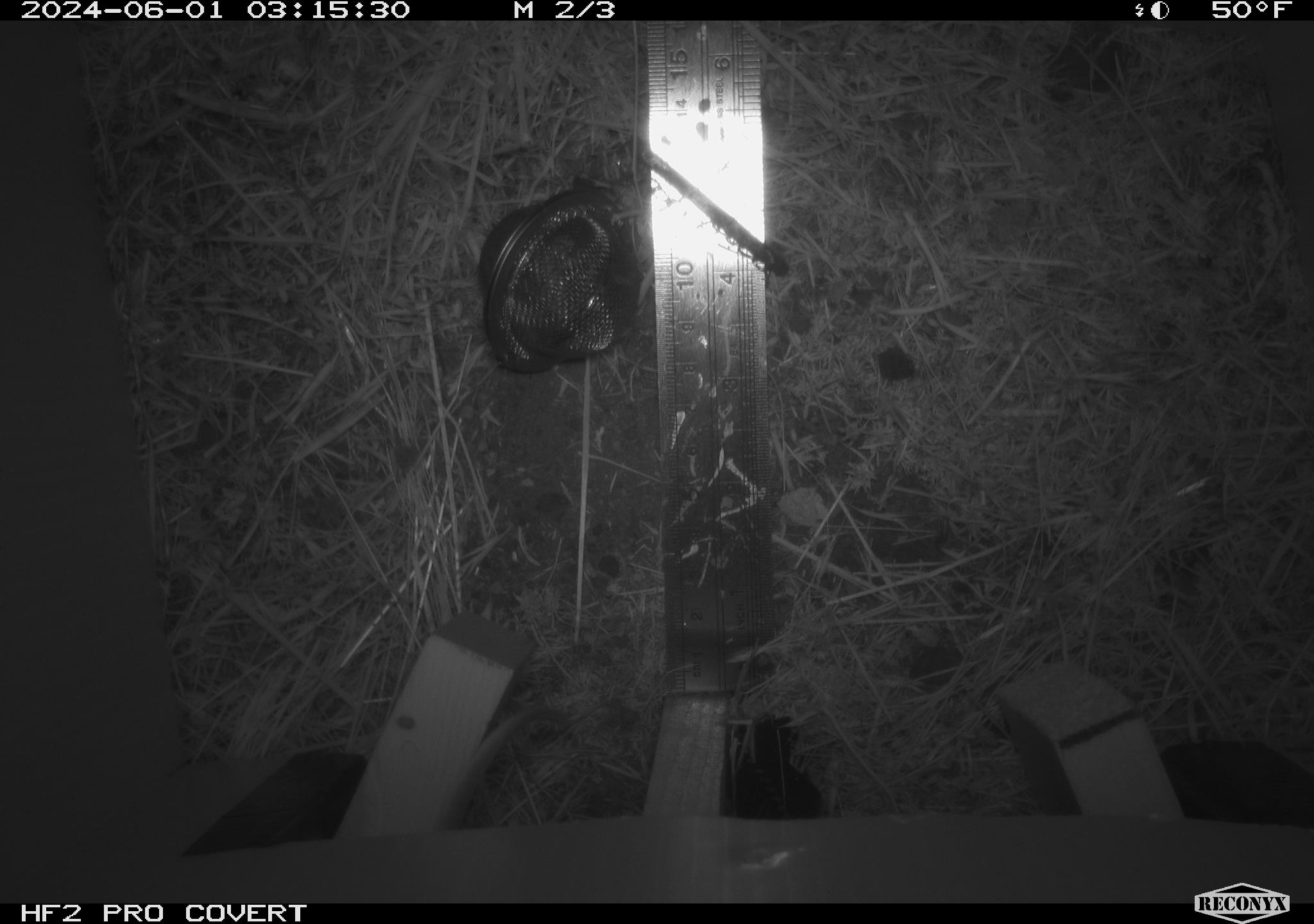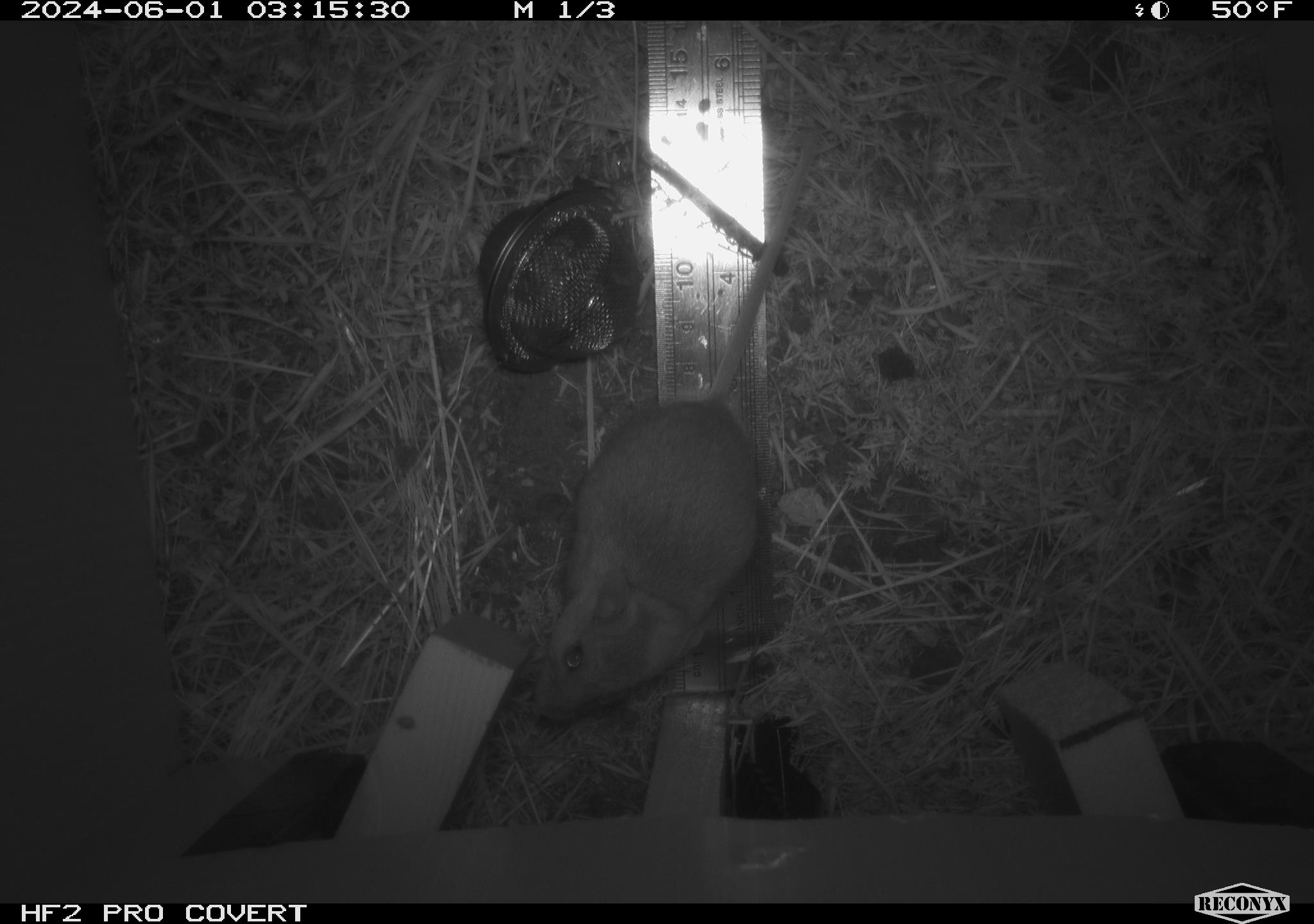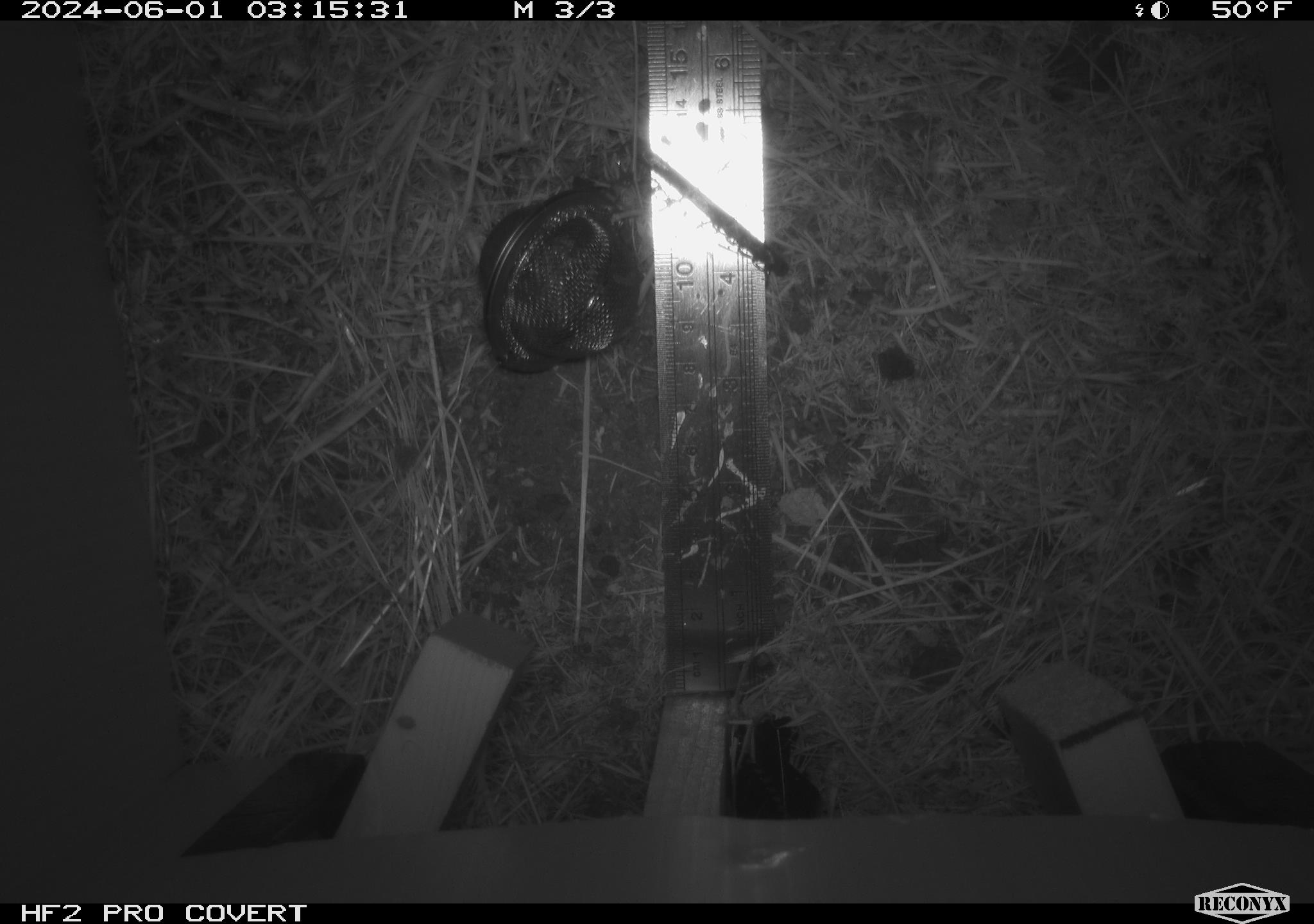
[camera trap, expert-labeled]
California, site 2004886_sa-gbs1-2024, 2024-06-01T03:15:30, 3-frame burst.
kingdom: Animalia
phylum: Chordata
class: Mammalia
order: Rodentia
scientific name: Rodentia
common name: mouse species